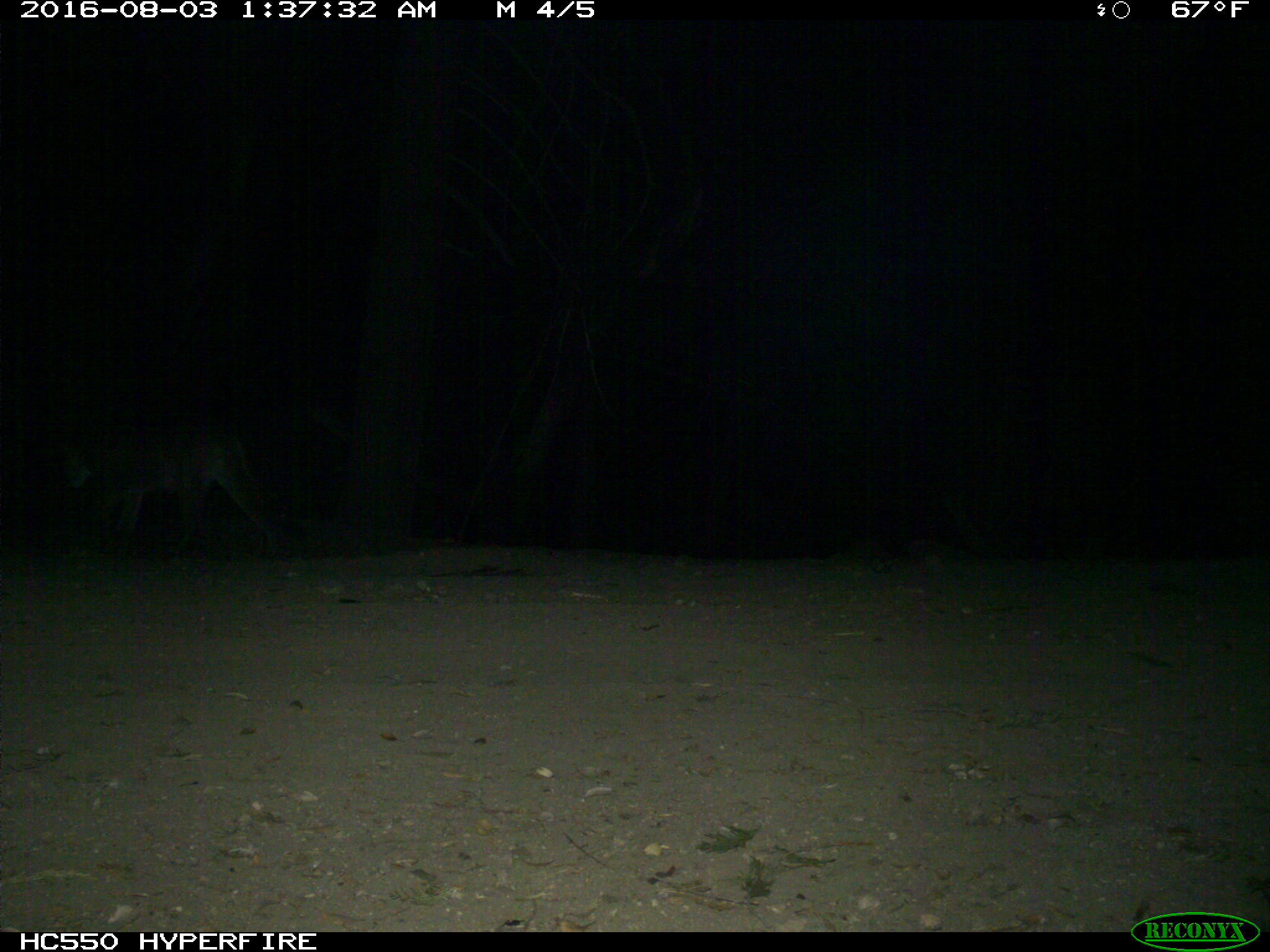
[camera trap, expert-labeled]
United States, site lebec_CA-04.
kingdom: Animalia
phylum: Chordata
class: Mammalia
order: Carnivora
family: Felidae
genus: Puma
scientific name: Puma concolor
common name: mountain lion